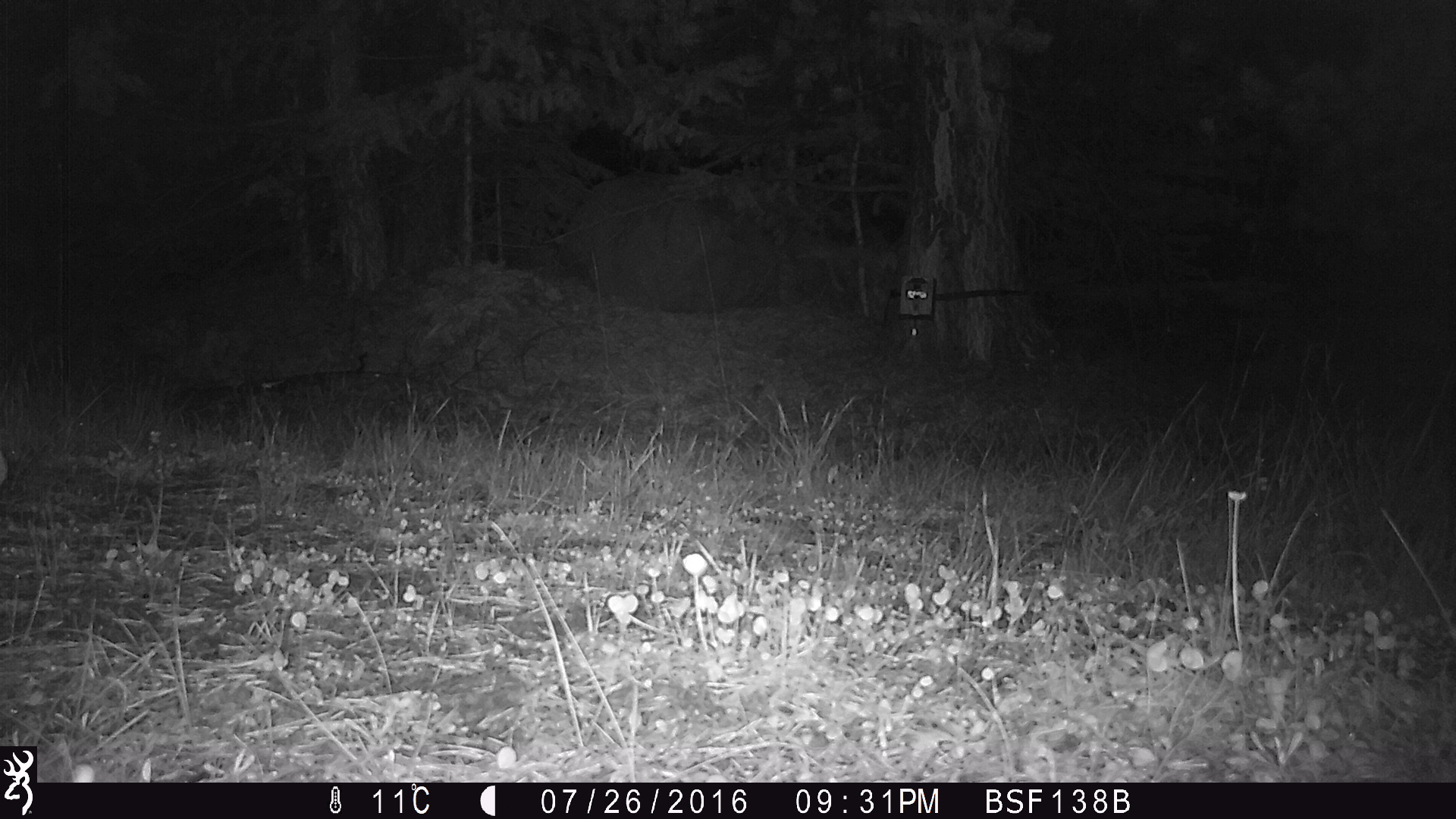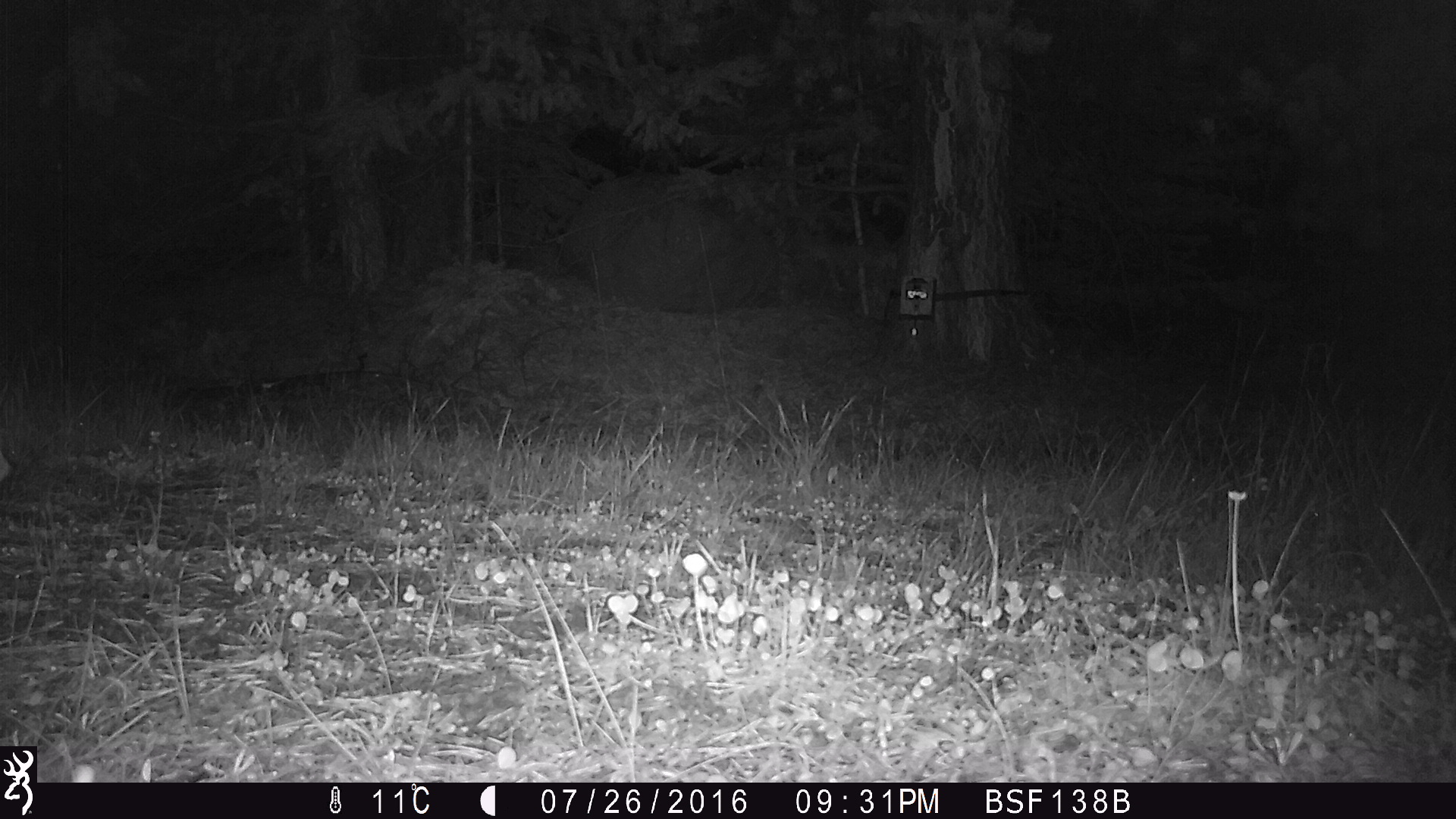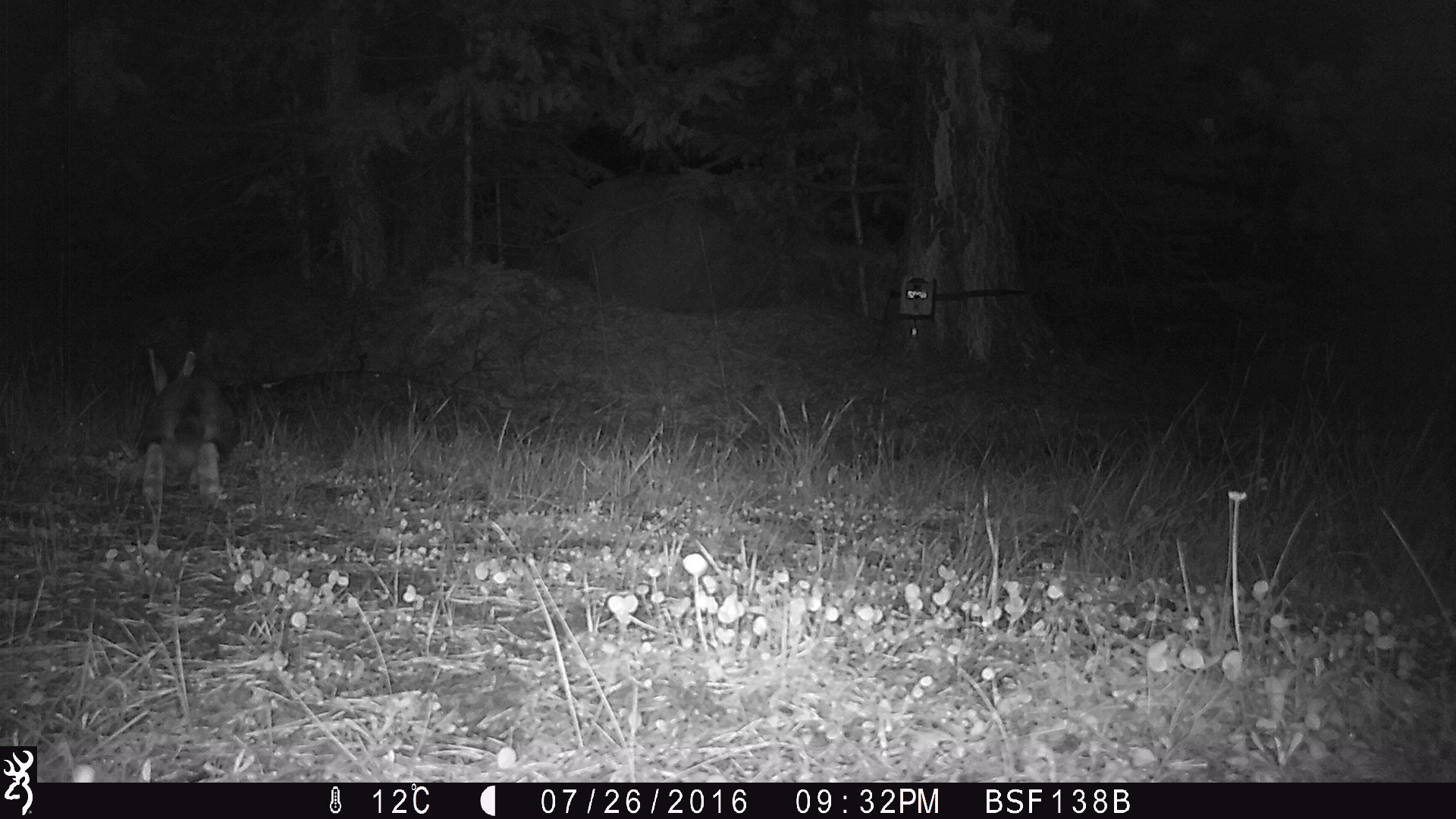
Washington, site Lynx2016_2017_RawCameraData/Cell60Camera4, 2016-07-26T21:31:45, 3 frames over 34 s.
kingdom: Animalia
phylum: Chordata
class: Mammalia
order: Lagomorpha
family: Leporidae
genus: Lepus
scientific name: Lepus americanus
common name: snowshoe hare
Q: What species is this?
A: Lepus americanus (snowshoe hare).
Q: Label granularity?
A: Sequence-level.